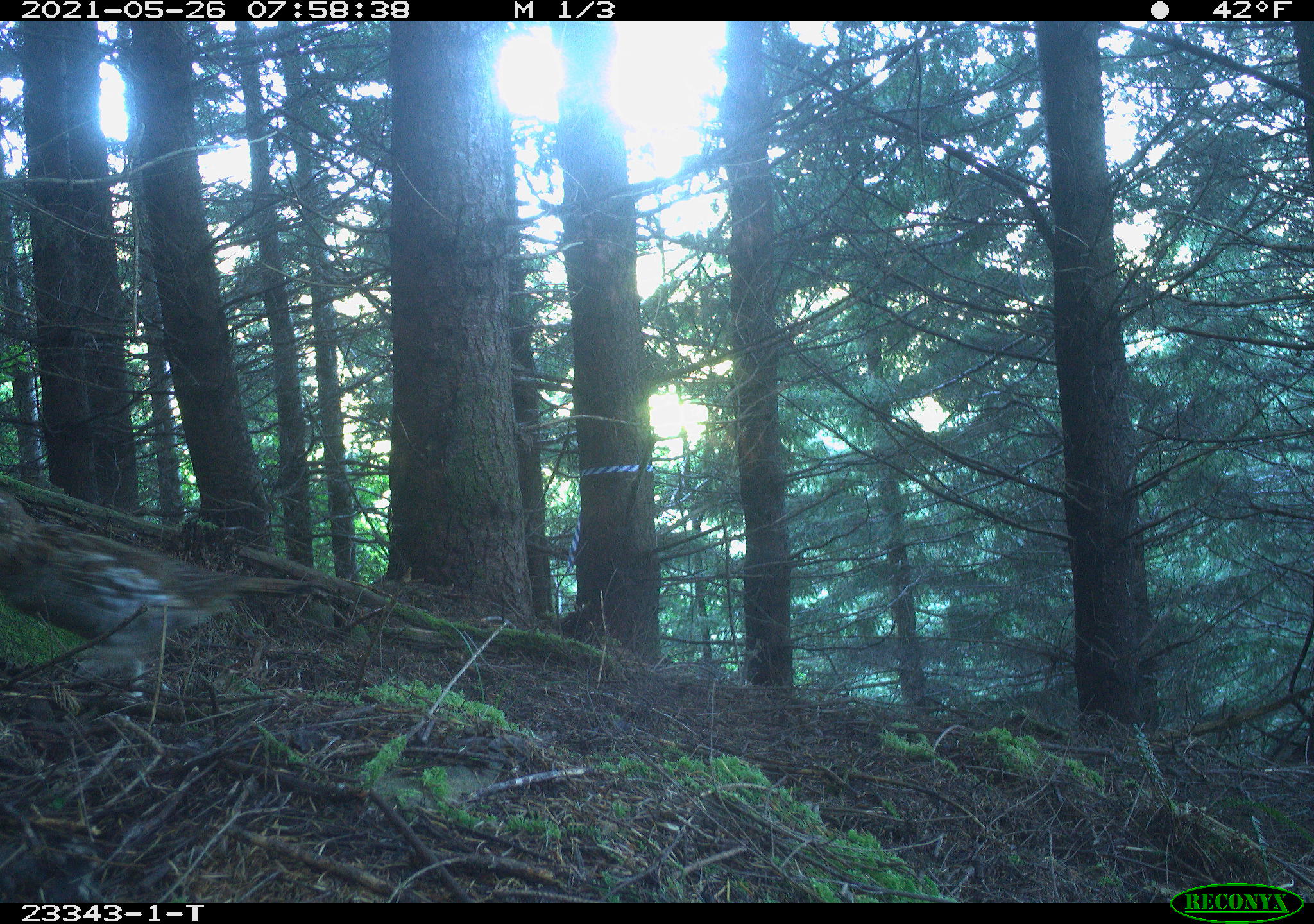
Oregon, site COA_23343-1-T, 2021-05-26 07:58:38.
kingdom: Animalia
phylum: Chordata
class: Aves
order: Galliformes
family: Phasianidae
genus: Bonasa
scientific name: Bonasa umbellus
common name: ruffed grouse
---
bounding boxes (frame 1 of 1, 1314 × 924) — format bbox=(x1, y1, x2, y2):
ruffed grouse: bbox=(1, 485, 325, 687)